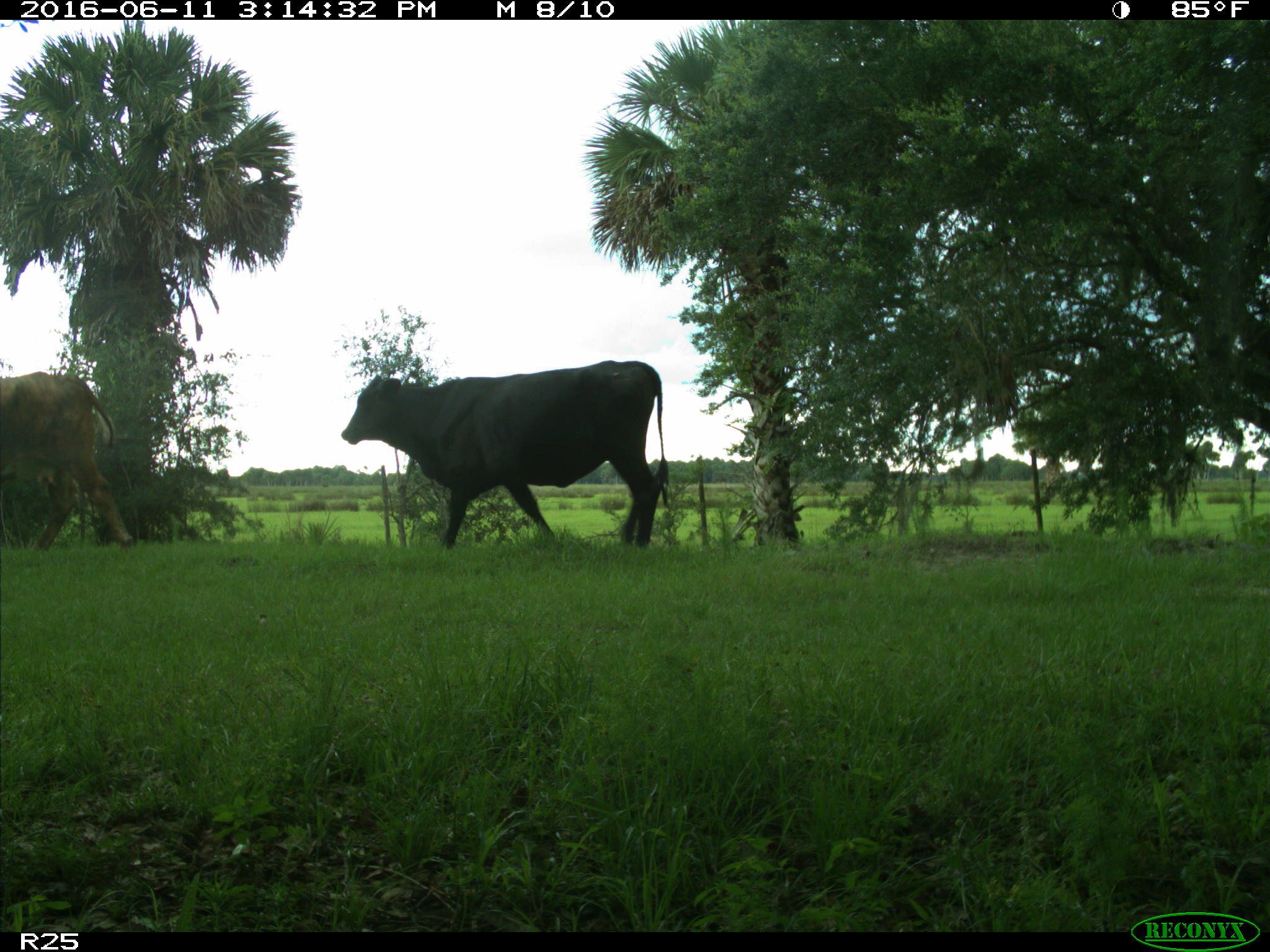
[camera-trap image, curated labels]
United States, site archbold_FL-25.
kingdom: Animalia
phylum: Chordata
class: Mammalia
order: Artiodactyla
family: Bovidae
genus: Bos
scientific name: Bos taurus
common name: domestic cow